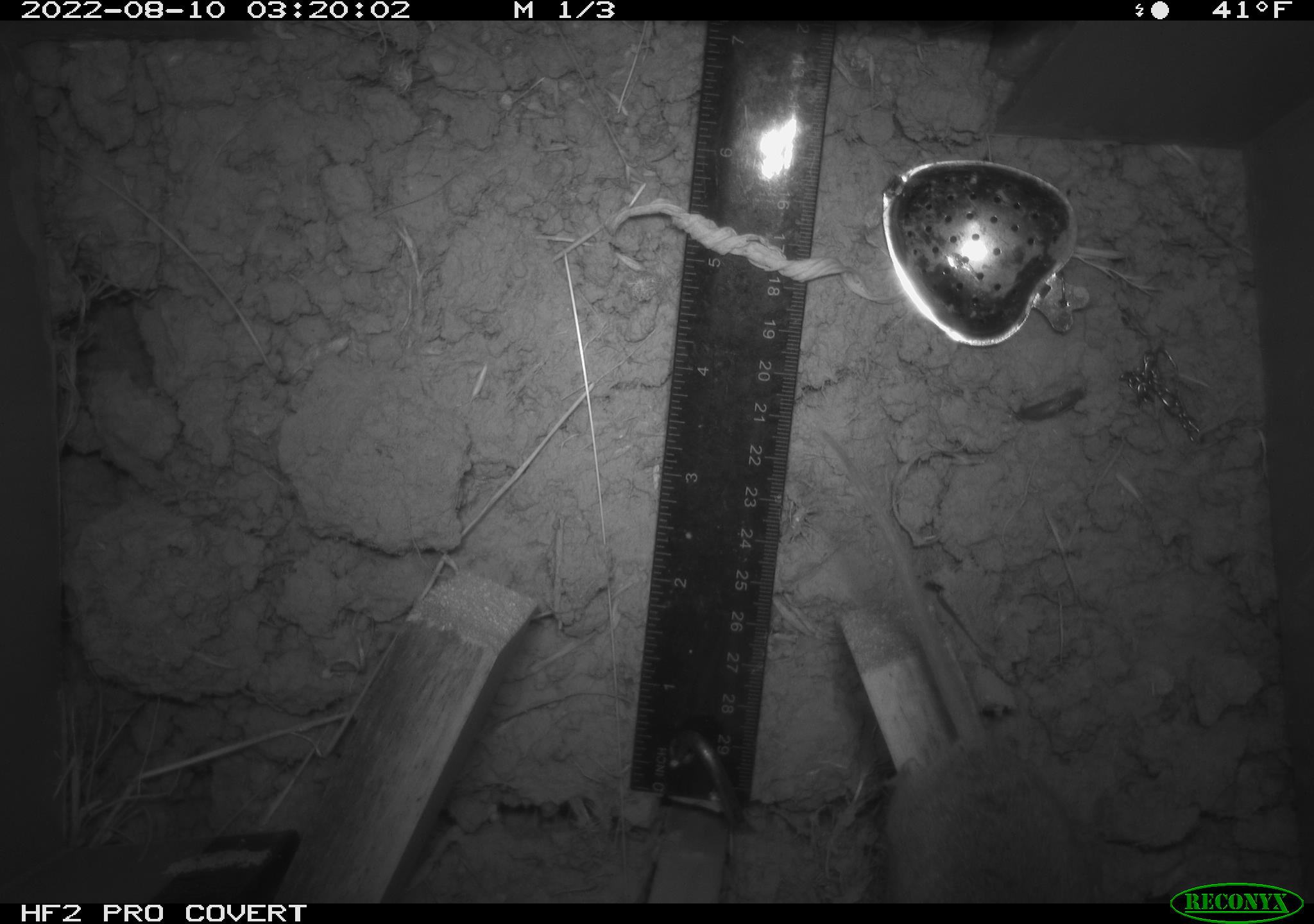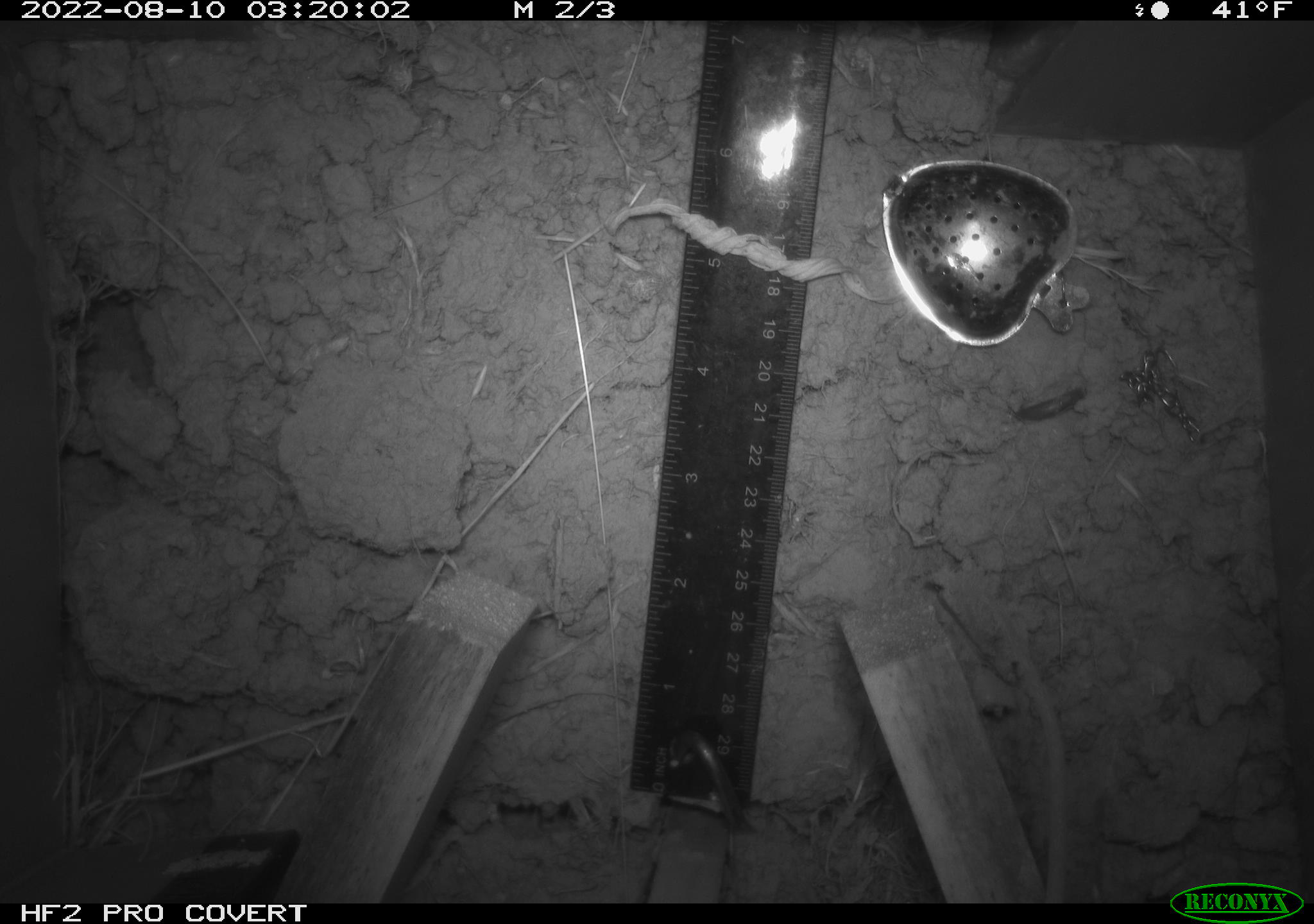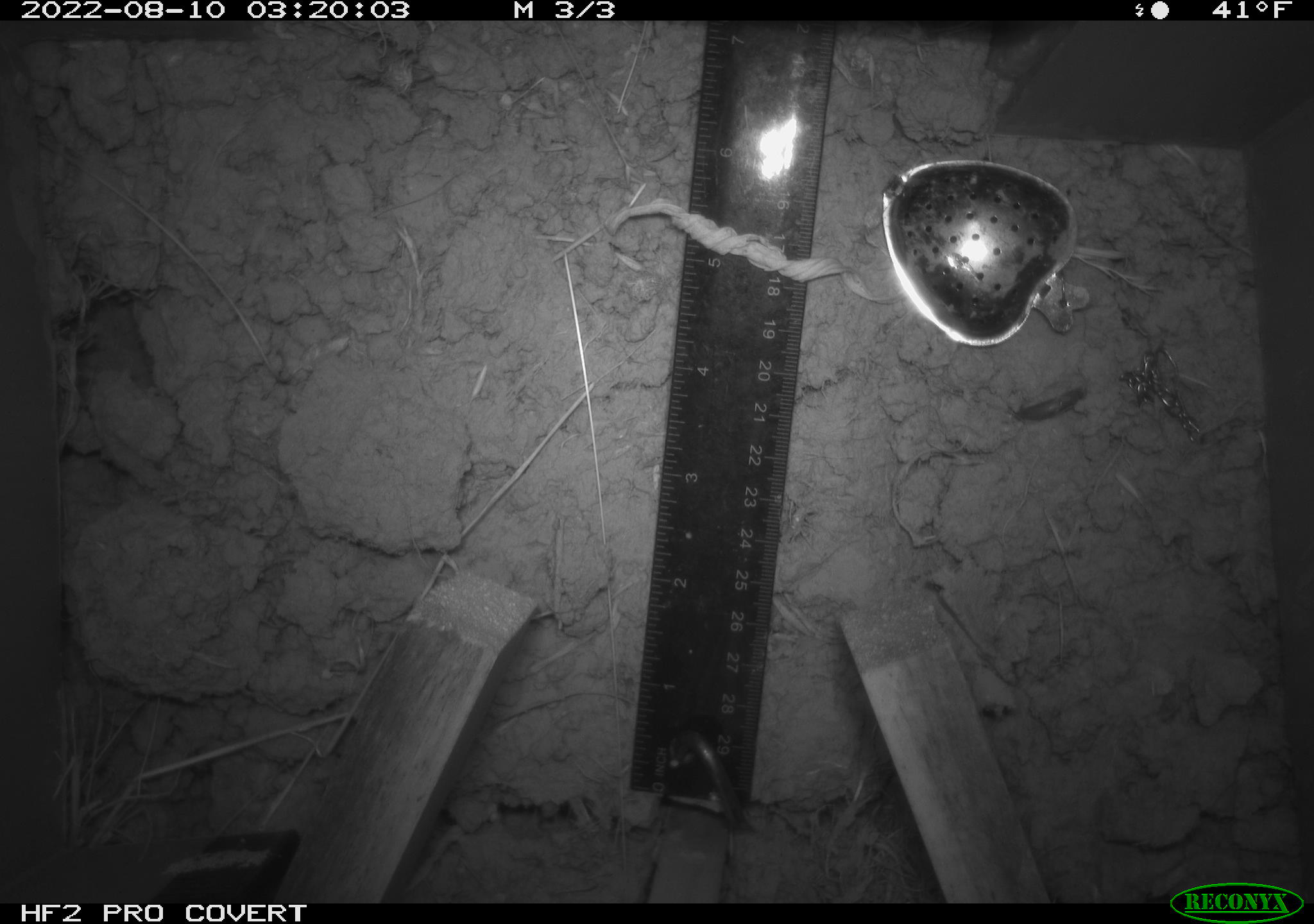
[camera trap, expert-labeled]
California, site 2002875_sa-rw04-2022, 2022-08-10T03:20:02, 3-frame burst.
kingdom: Animalia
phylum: Chordata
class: Mammalia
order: Rodentia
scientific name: Rodentia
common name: mouse species